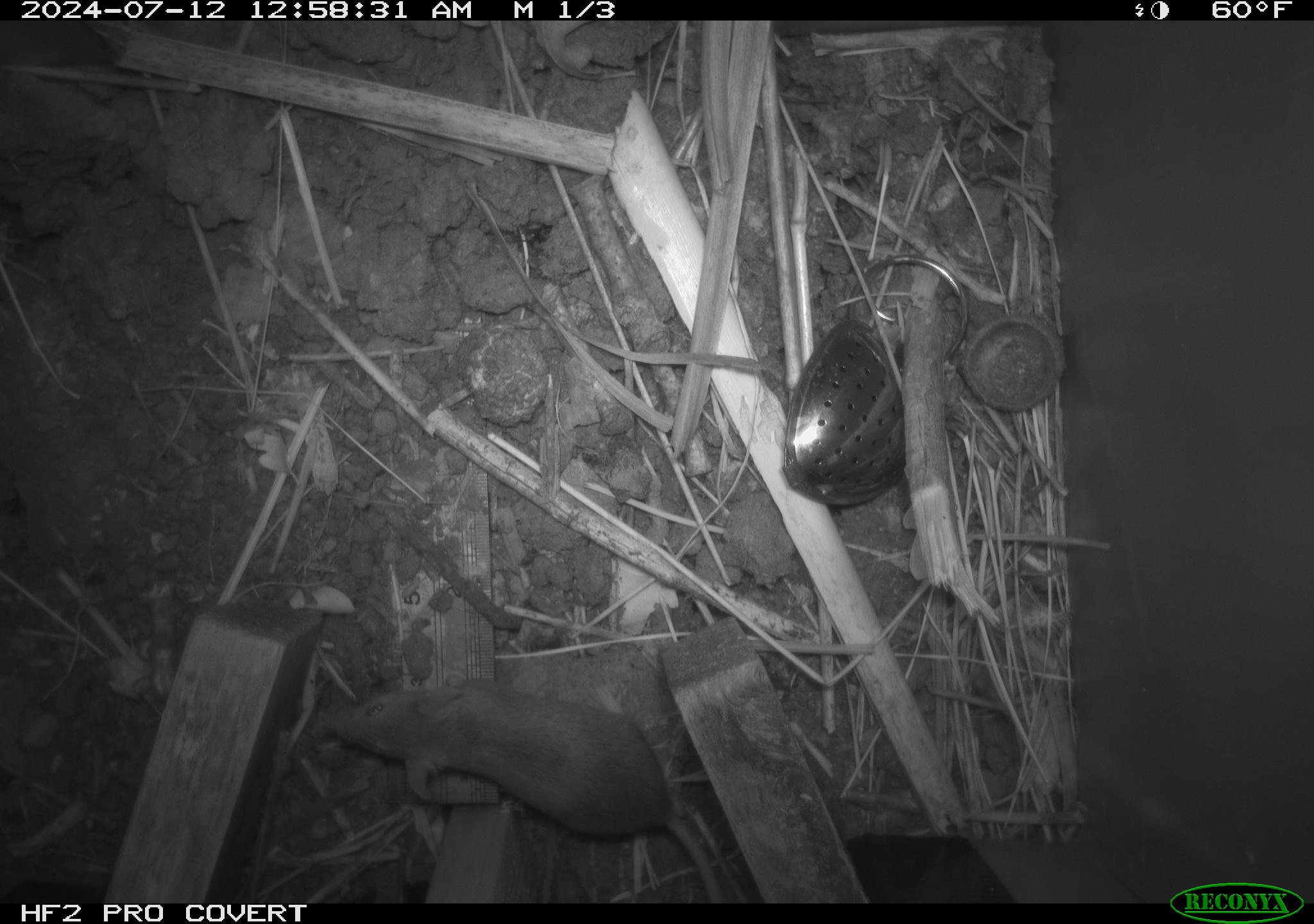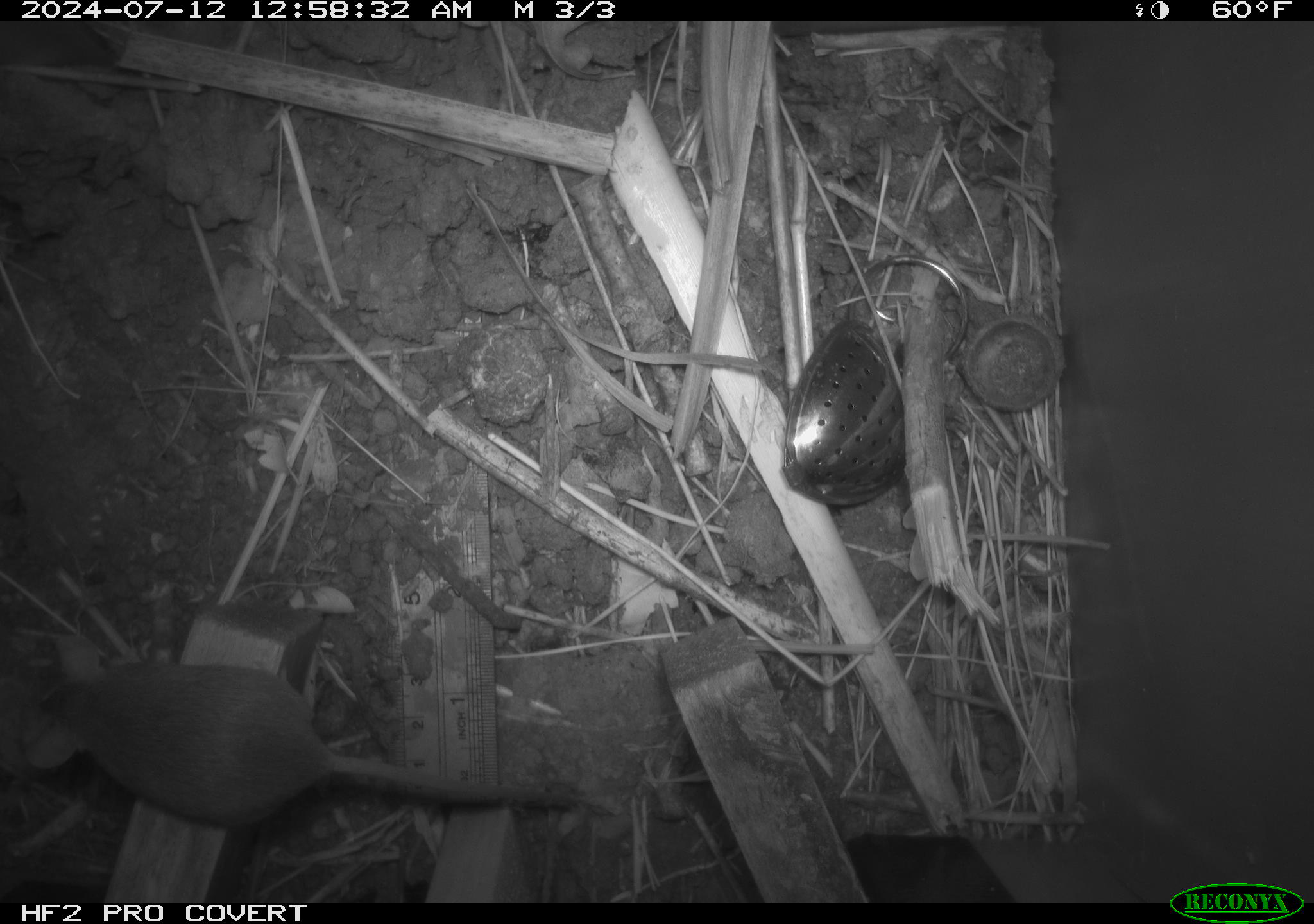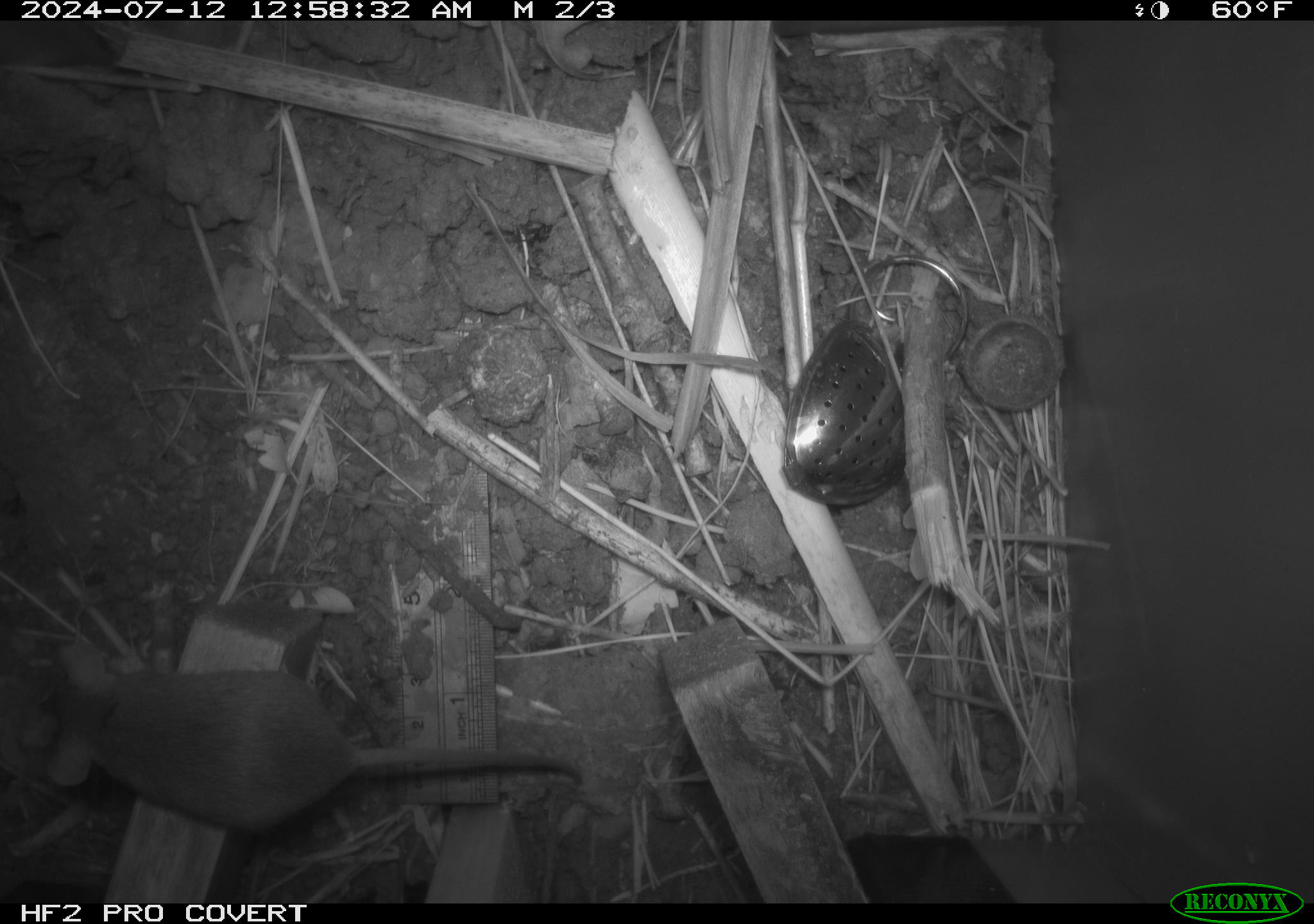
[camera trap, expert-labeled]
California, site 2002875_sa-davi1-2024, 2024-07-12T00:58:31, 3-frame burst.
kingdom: Animalia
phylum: Chordata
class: Mammalia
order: Rodentia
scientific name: Rodentia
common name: mouse species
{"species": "mouse species (Rodentia)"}